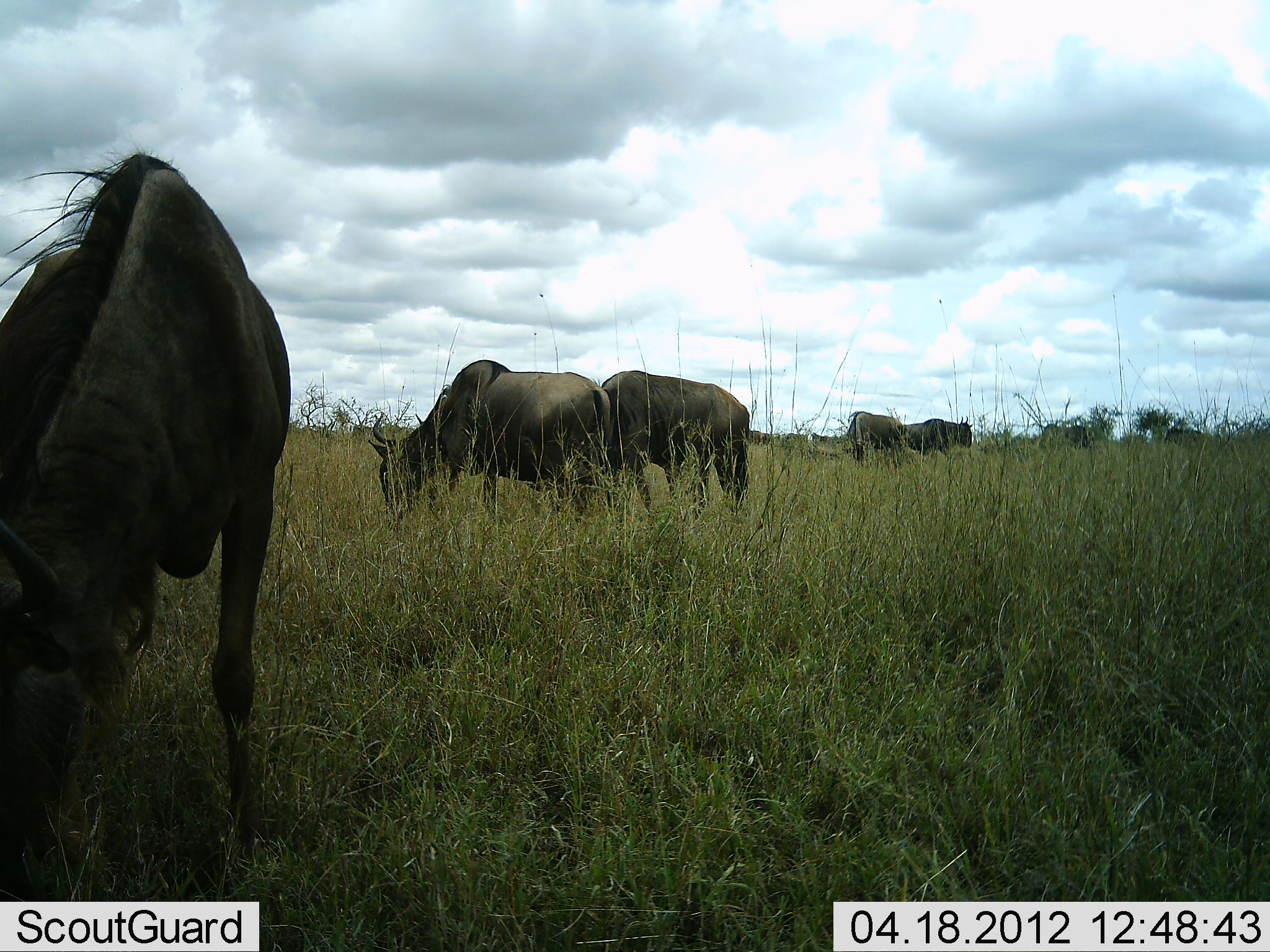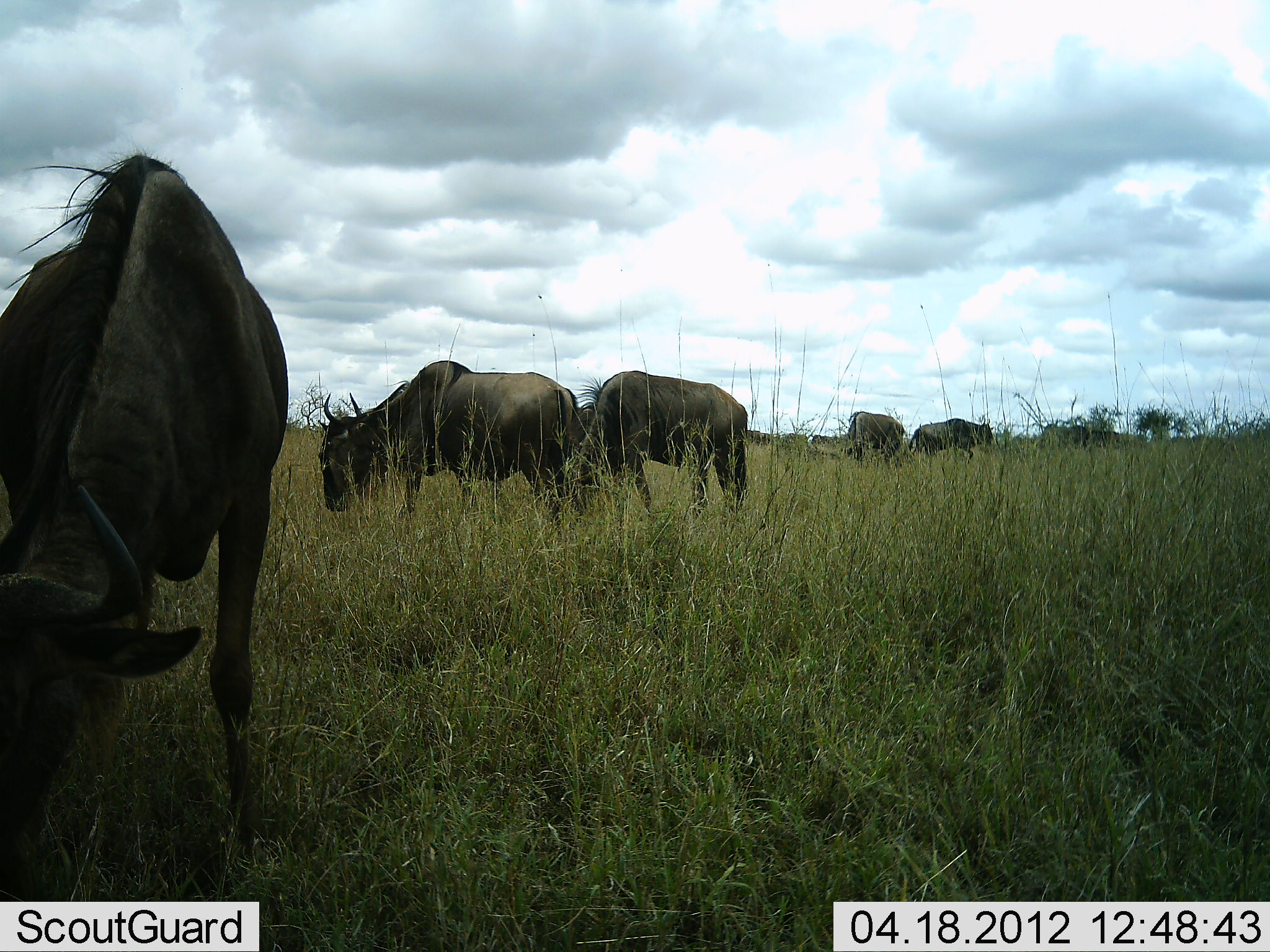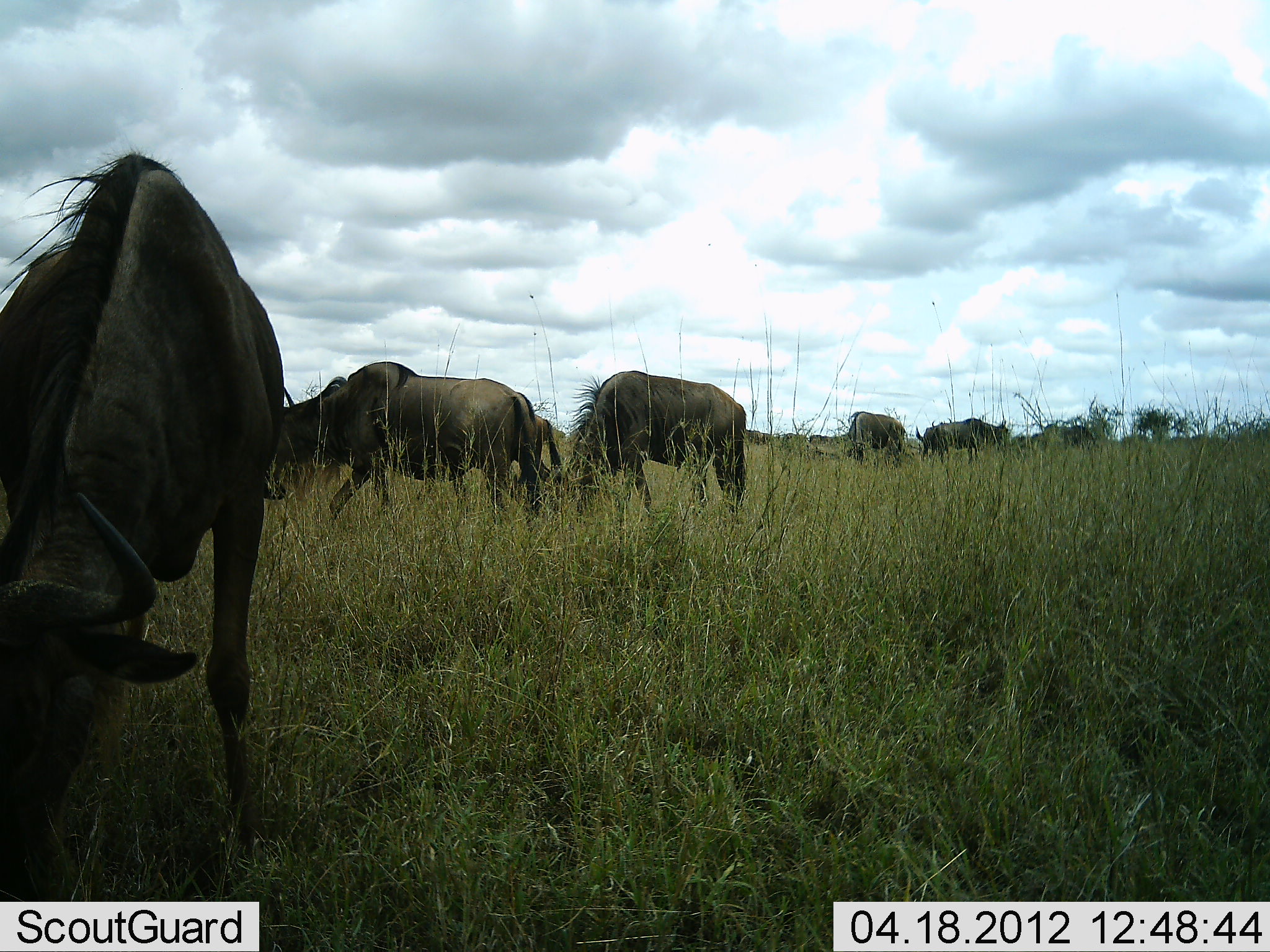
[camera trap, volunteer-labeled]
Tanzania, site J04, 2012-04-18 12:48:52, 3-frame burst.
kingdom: Animalia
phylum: Chordata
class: Mammalia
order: Artiodactyla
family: Bovidae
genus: Connochaetes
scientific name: Connochaetes taurinus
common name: blue wildebeest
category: wildebeest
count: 7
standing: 40%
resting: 0%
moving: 33%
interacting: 0%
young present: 0%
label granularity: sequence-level